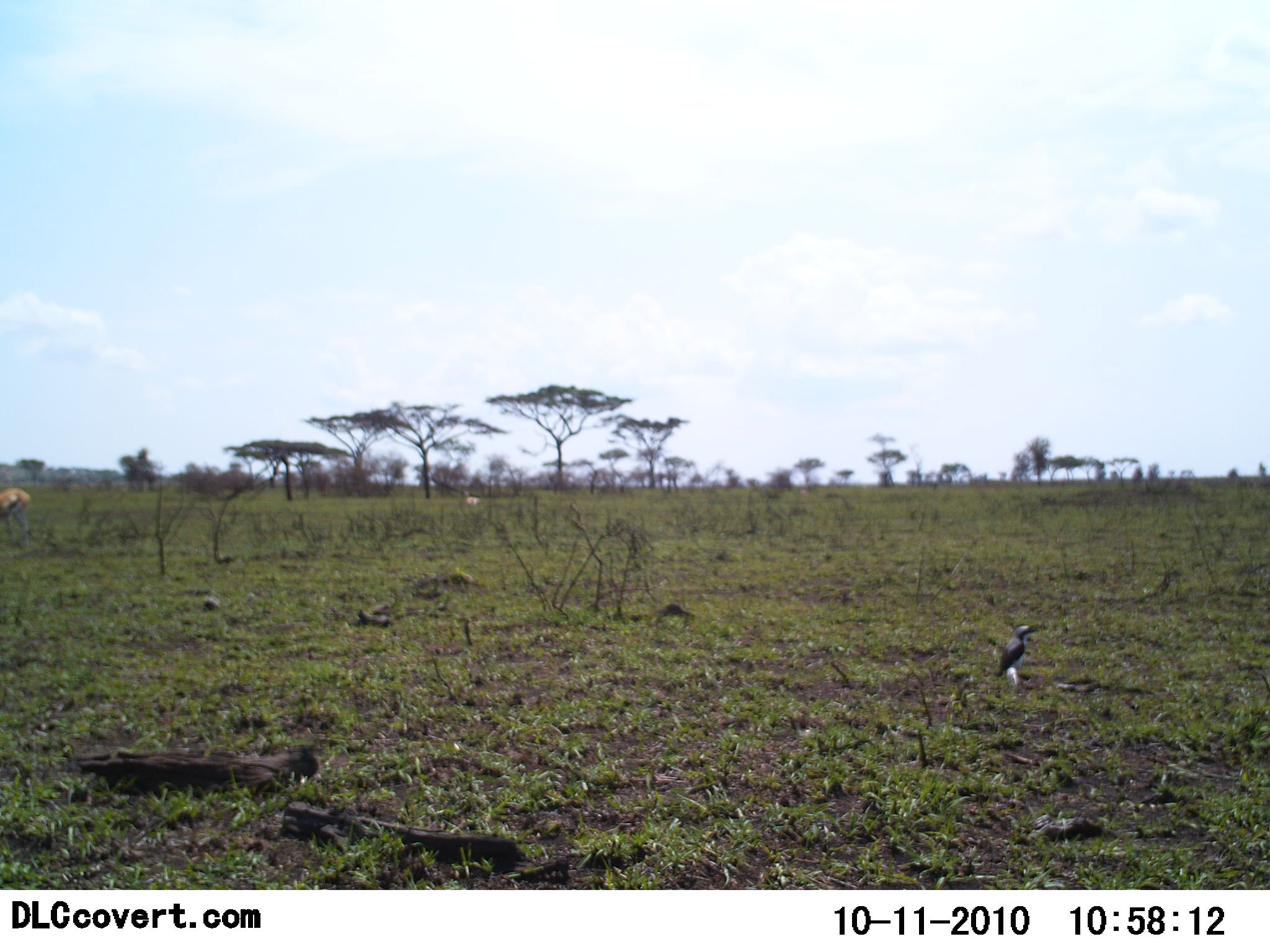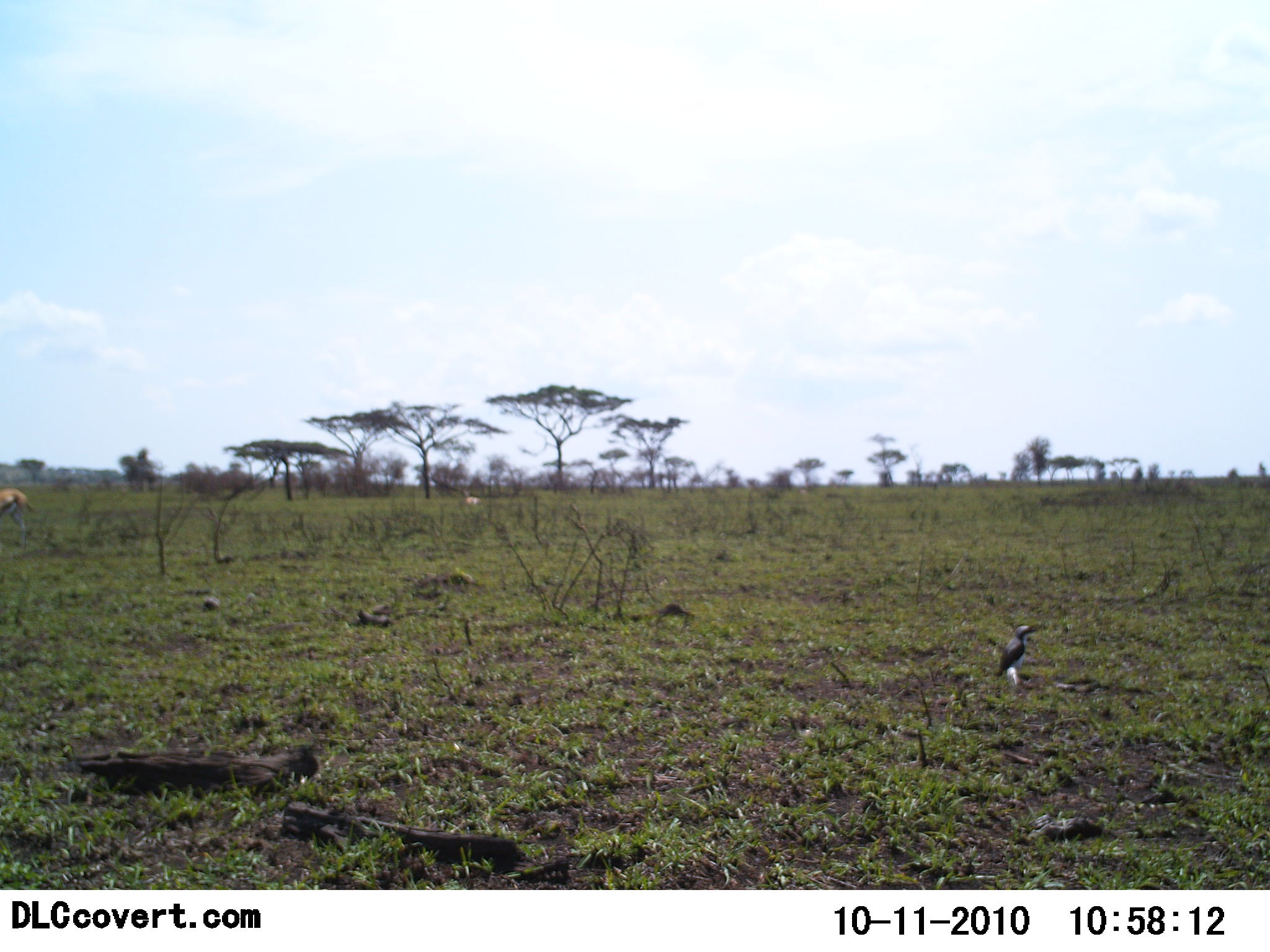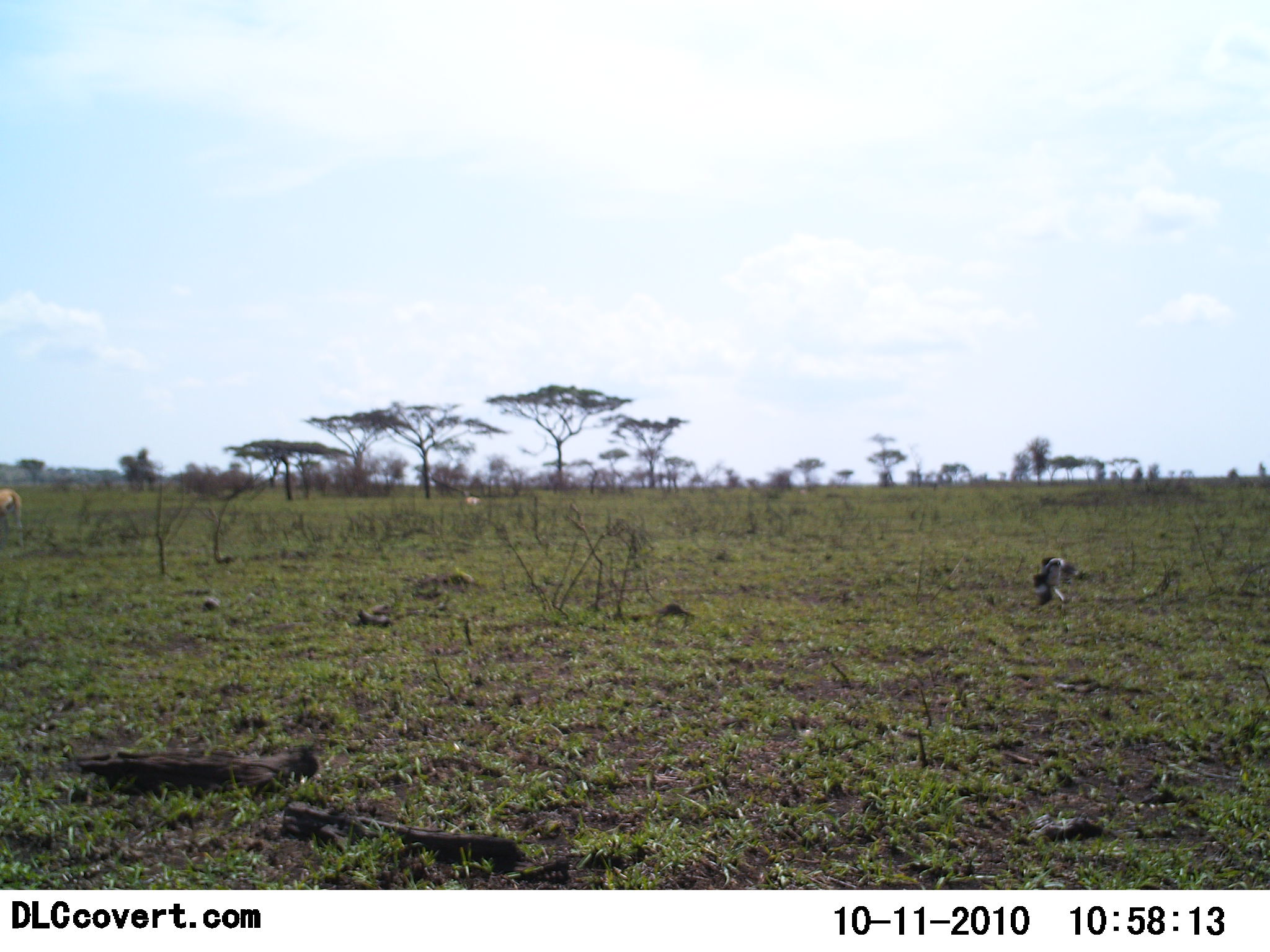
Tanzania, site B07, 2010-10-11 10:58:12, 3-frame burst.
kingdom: Animalia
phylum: Chordata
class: Aves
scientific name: Aves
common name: bird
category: otherbird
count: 1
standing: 27%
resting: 0%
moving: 82%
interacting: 0%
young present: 0%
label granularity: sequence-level